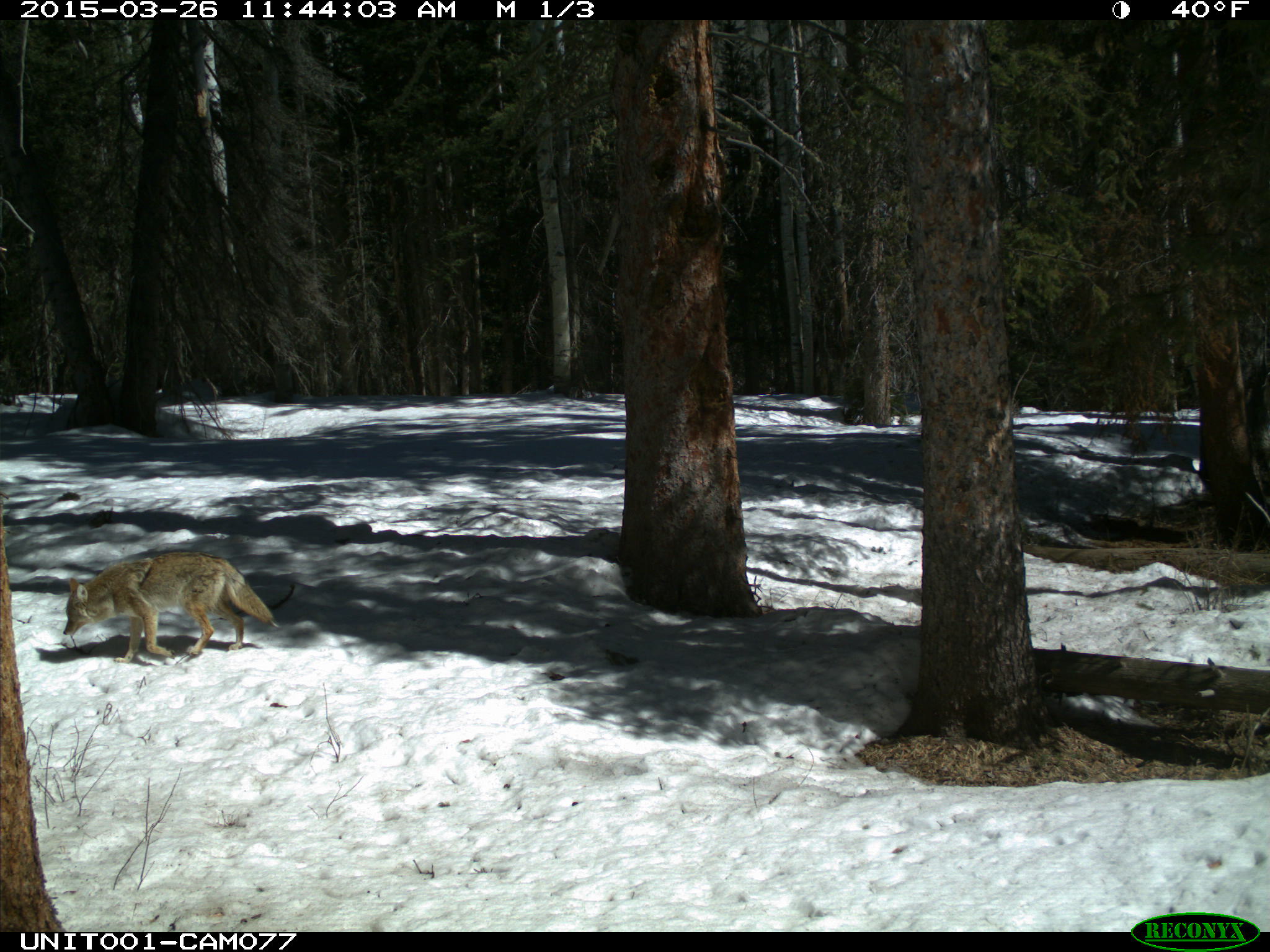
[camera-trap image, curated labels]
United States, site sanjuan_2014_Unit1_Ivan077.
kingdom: Animalia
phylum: Chordata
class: Mammalia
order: Carnivora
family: Canidae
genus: Canis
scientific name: Canis latrans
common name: coyote